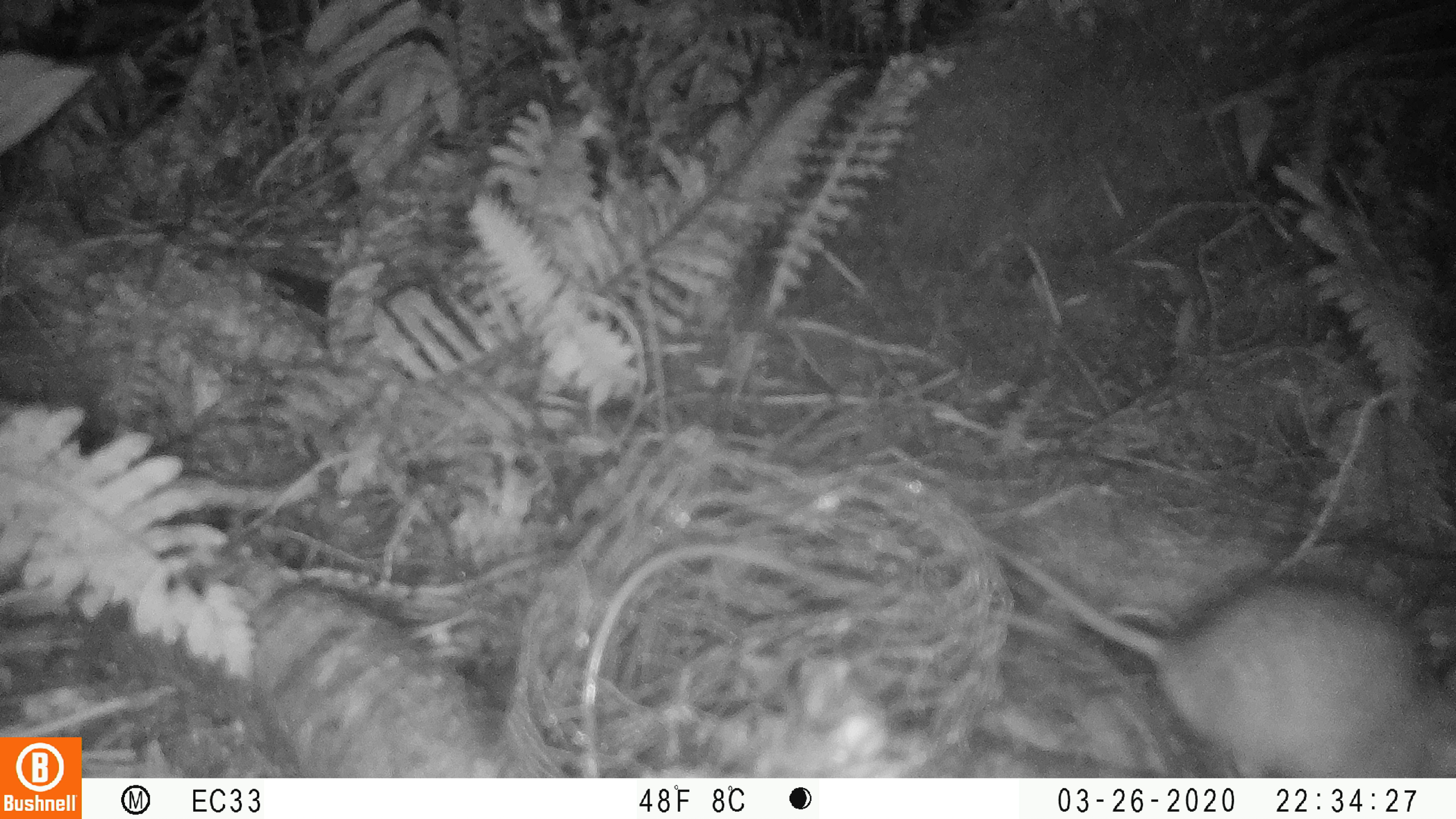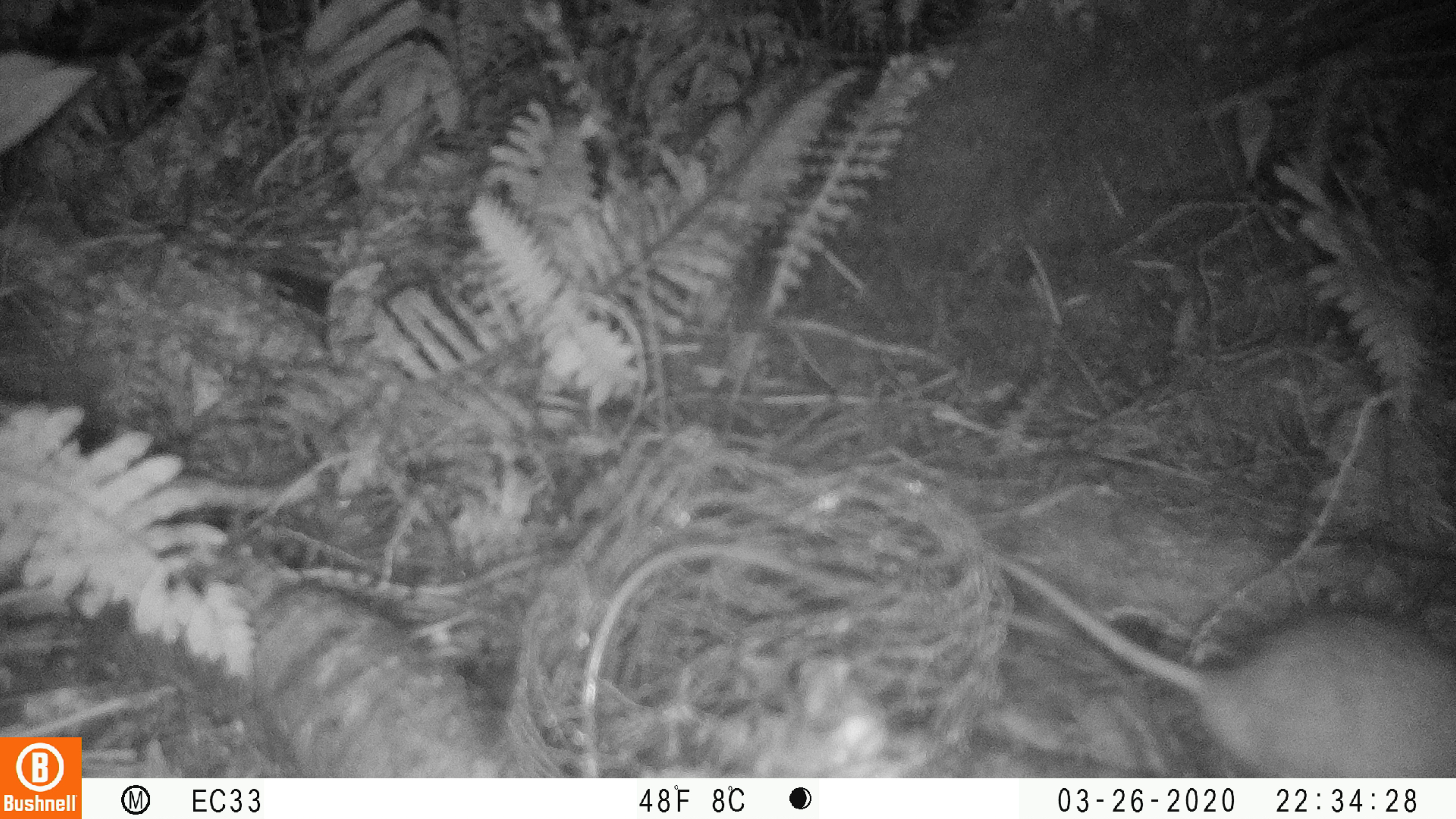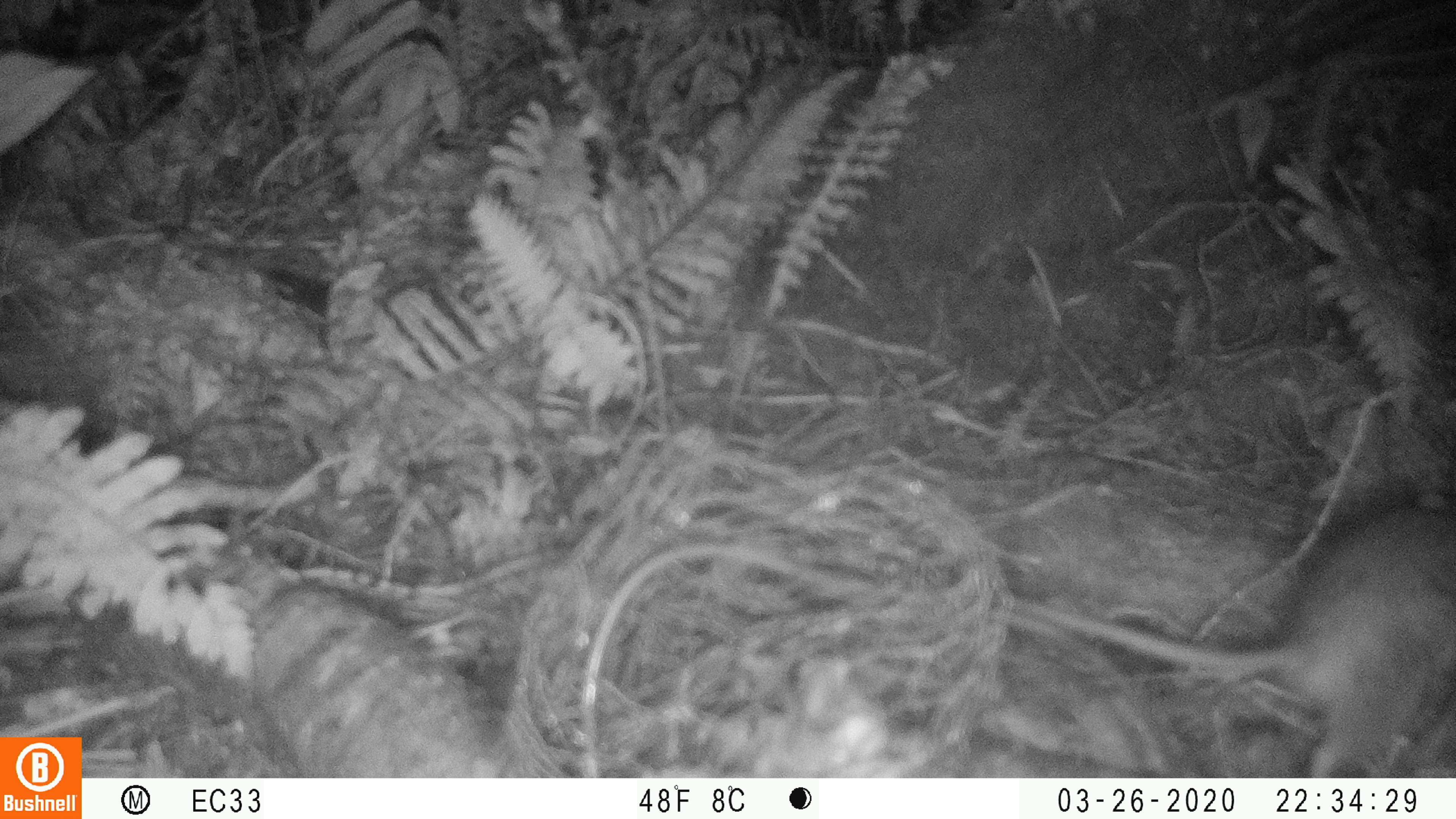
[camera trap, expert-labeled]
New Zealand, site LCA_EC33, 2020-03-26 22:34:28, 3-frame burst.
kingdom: Animalia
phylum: Chordata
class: Mammalia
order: Rodentia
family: Muridae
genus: Rattus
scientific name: Rattus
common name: rat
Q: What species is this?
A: Rat (Rattus).